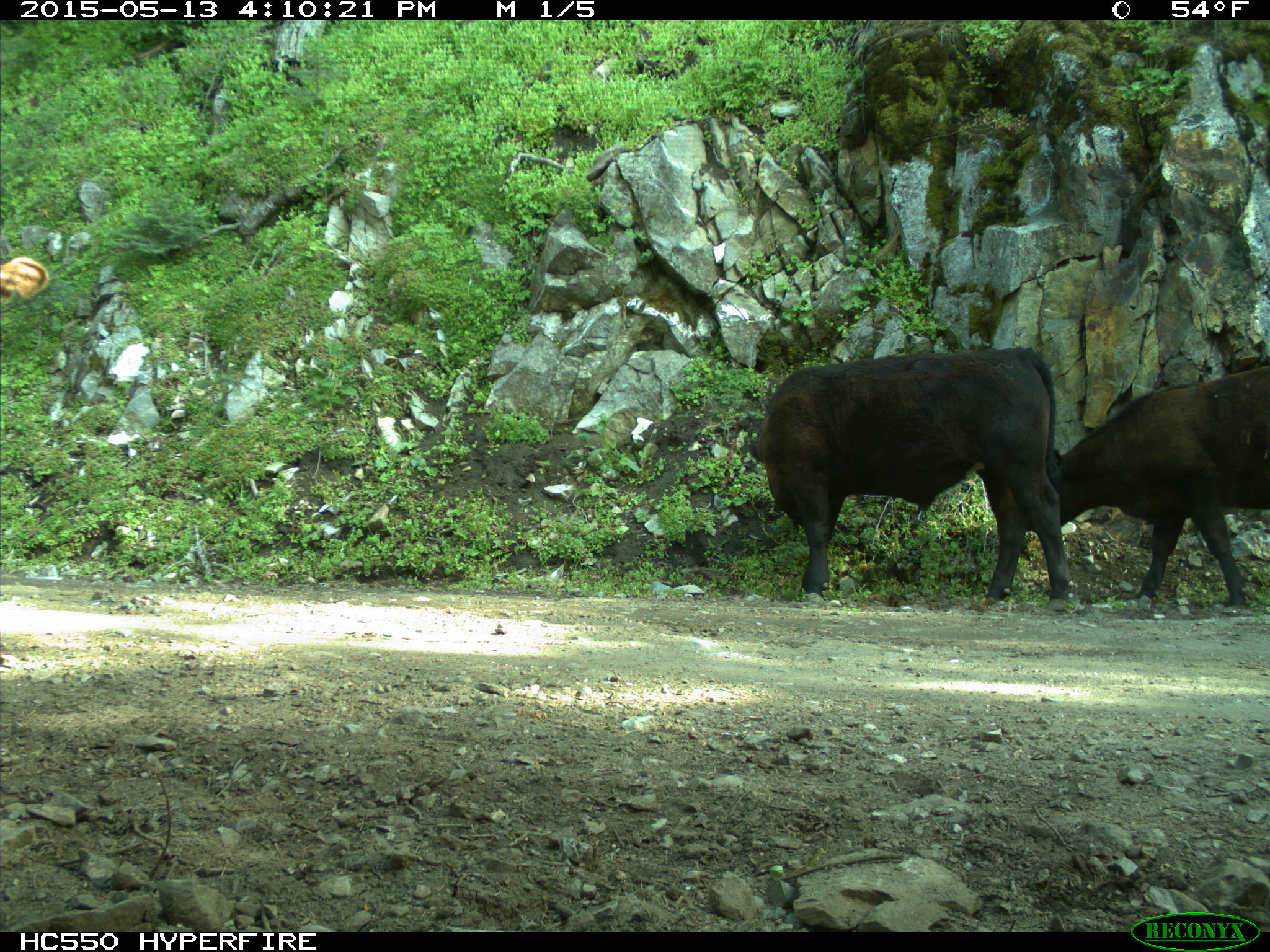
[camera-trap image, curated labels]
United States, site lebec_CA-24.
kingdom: Animalia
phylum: Chordata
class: Mammalia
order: Artiodactyla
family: Bovidae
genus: Bos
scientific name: Bos taurus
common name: domestic cow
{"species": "Bos taurus (domestic cow)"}